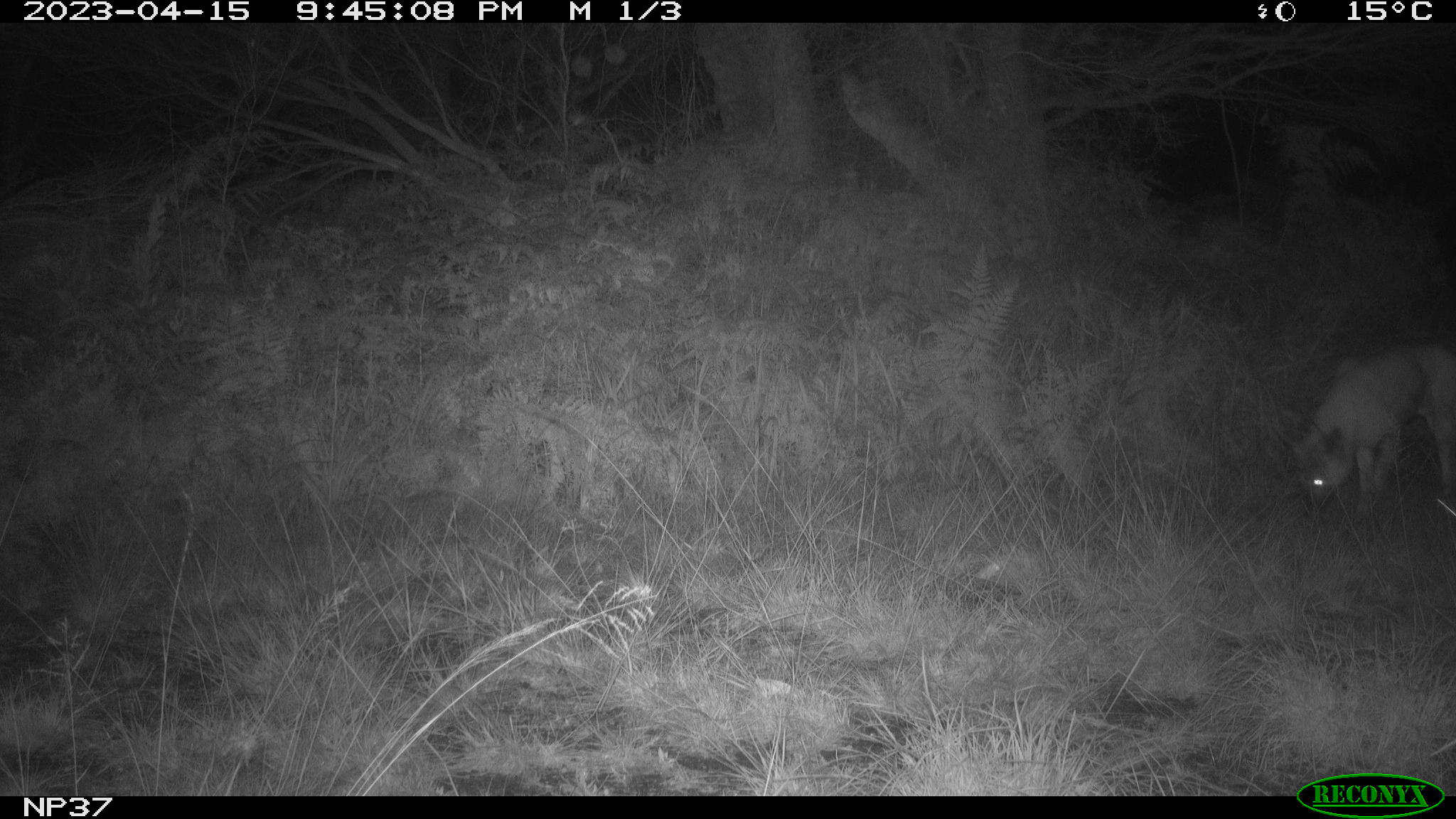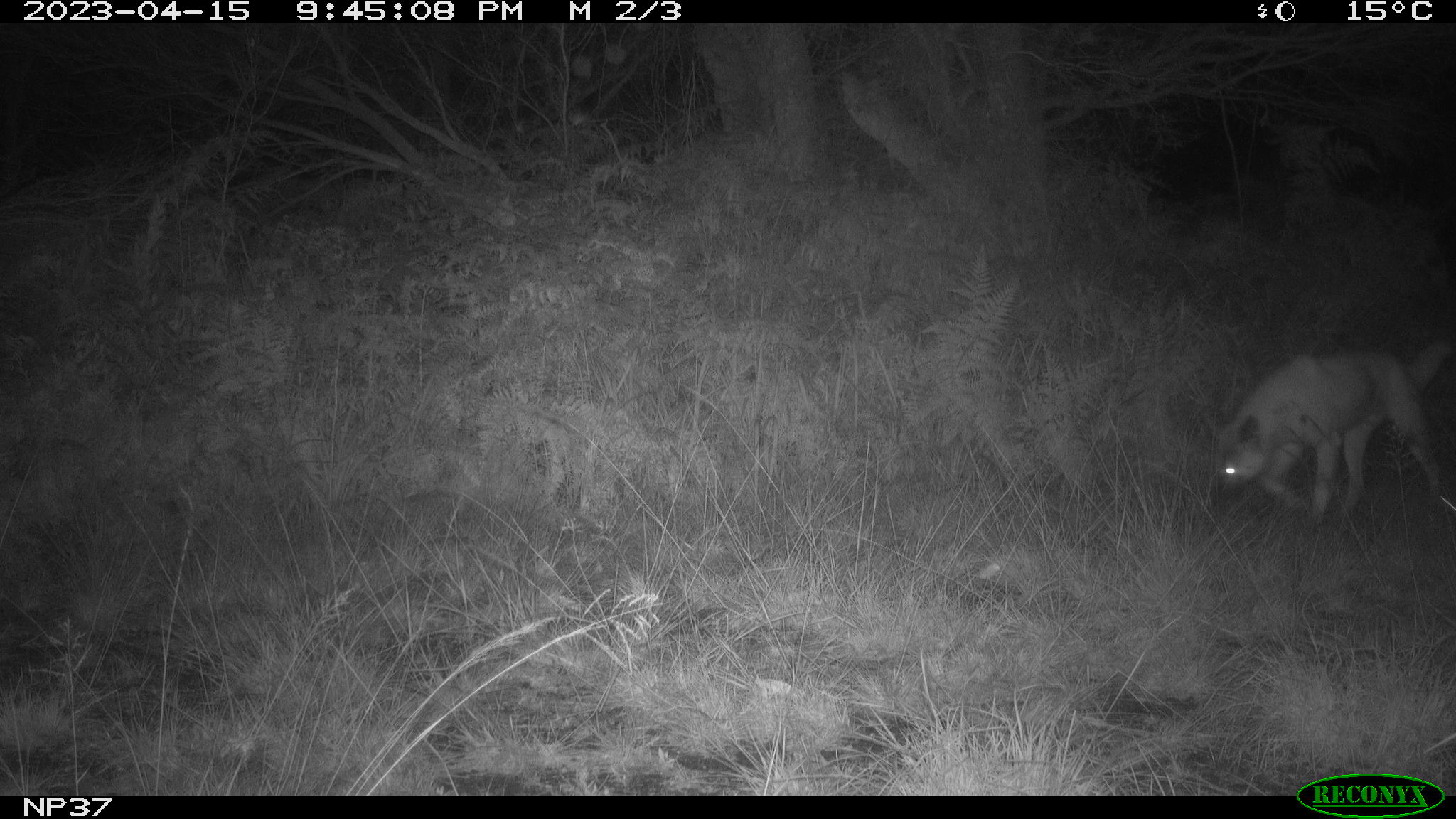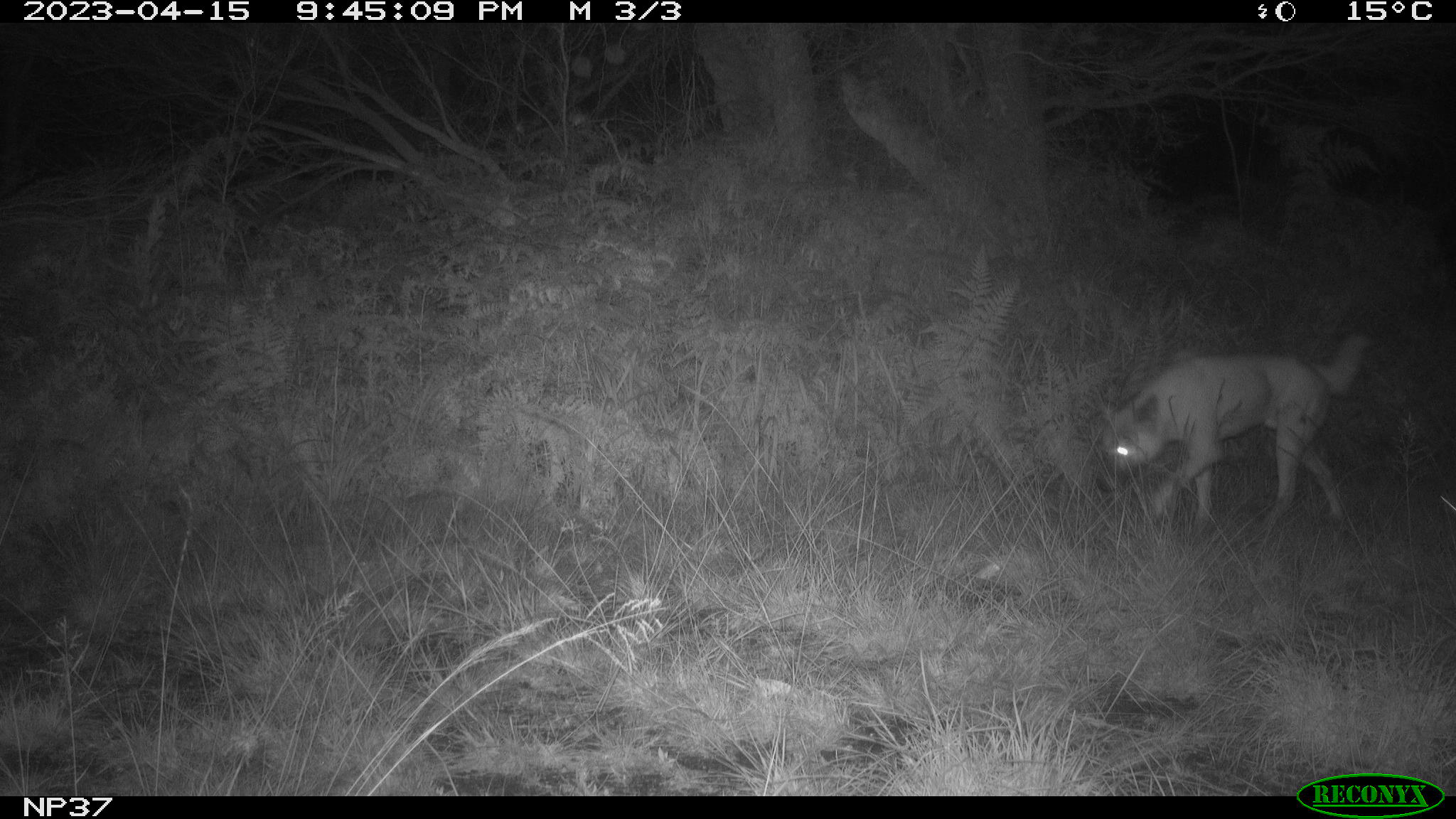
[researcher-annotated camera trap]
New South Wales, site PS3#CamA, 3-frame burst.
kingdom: Animalia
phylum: Chordata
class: Mammalia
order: Carnivora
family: Canidae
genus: Canis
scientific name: Canis familiaris dingo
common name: dingo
Dingo (Canis familiaris dingo).